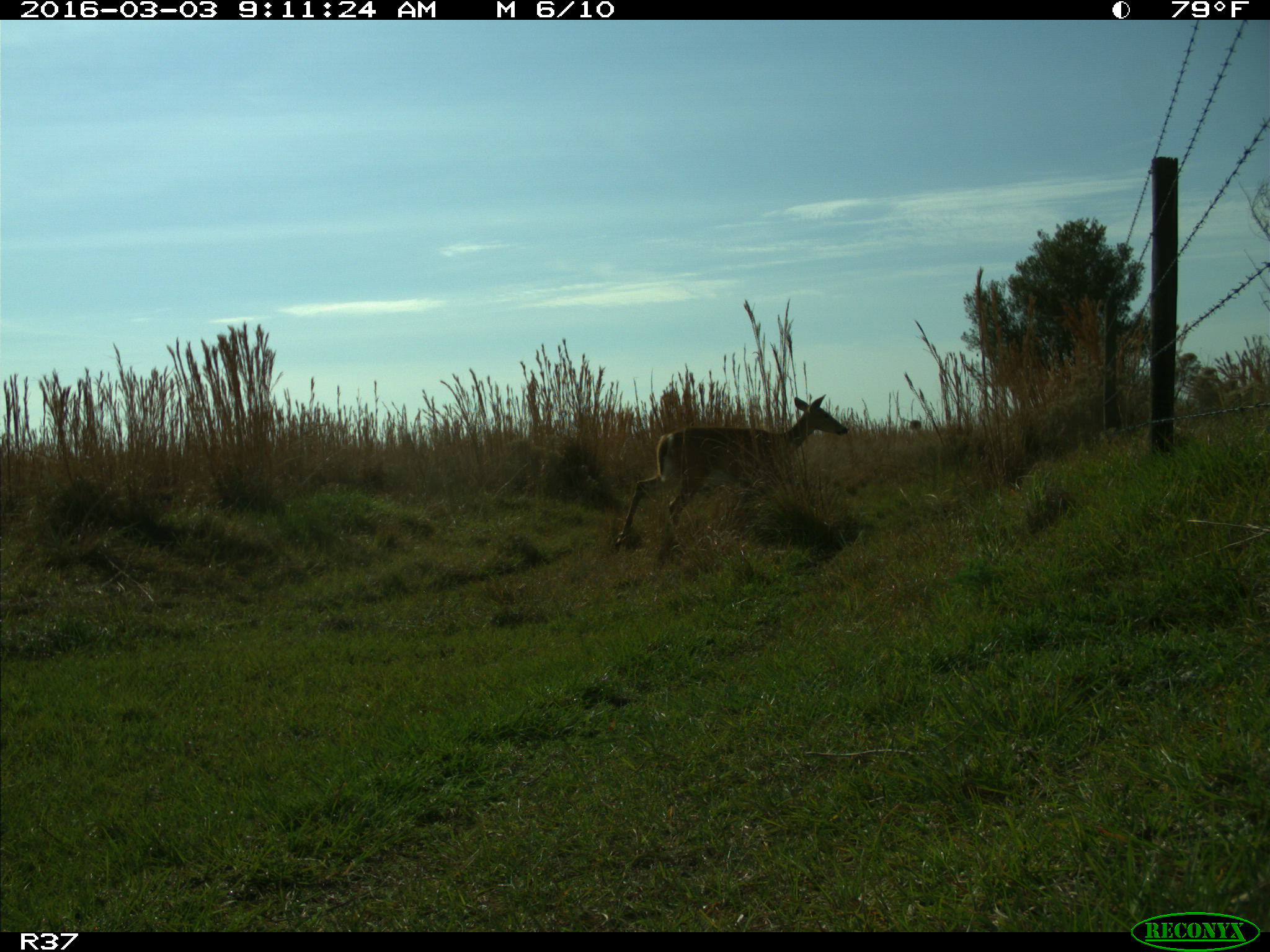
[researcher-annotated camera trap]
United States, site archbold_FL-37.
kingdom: Animalia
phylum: Chordata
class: Mammalia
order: Artiodactyla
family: Cervidae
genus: Odocoileus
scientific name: Odocoileus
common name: deer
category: unidentified deer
Unidentified deer (deer) (Odocoileus).